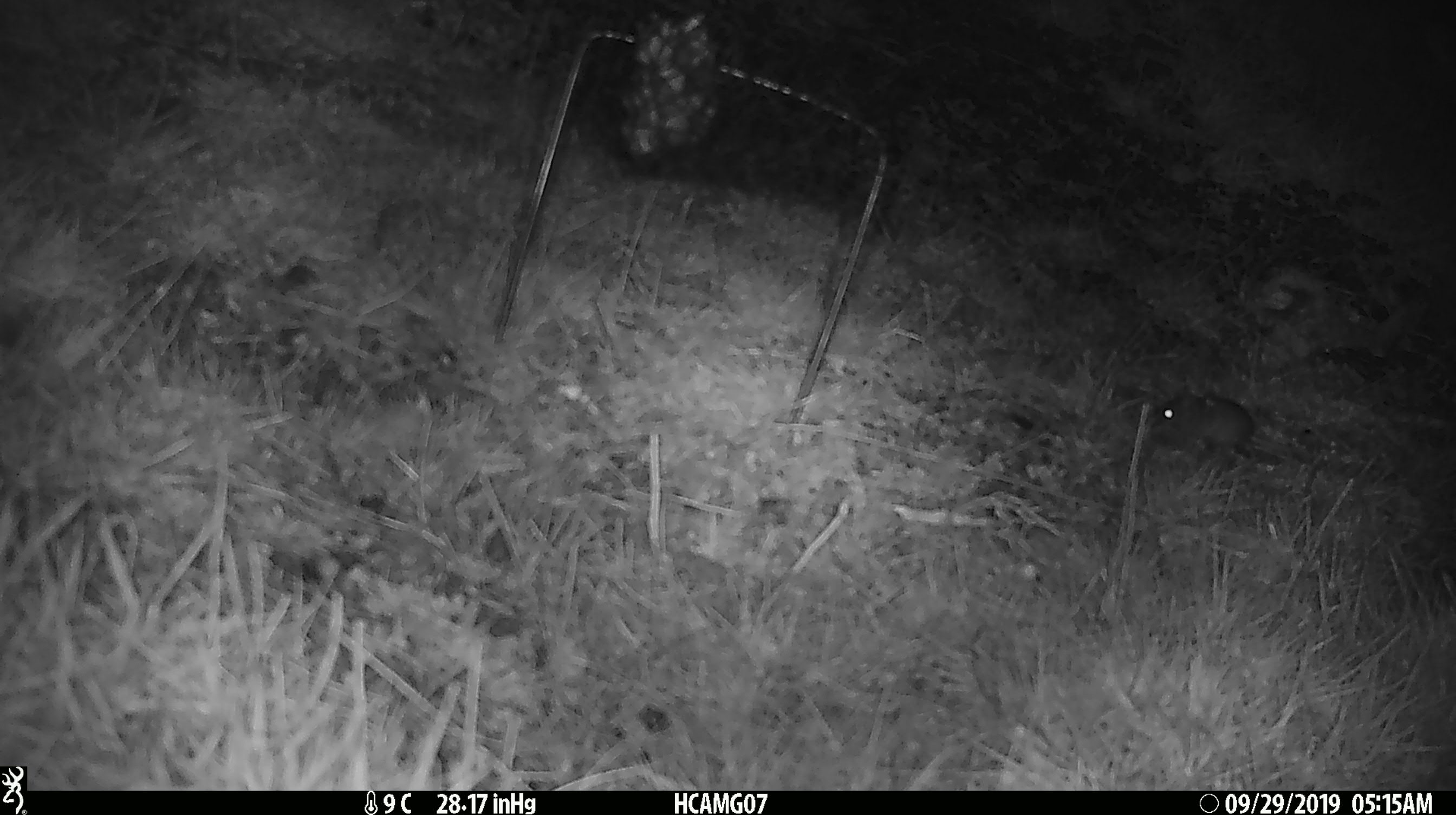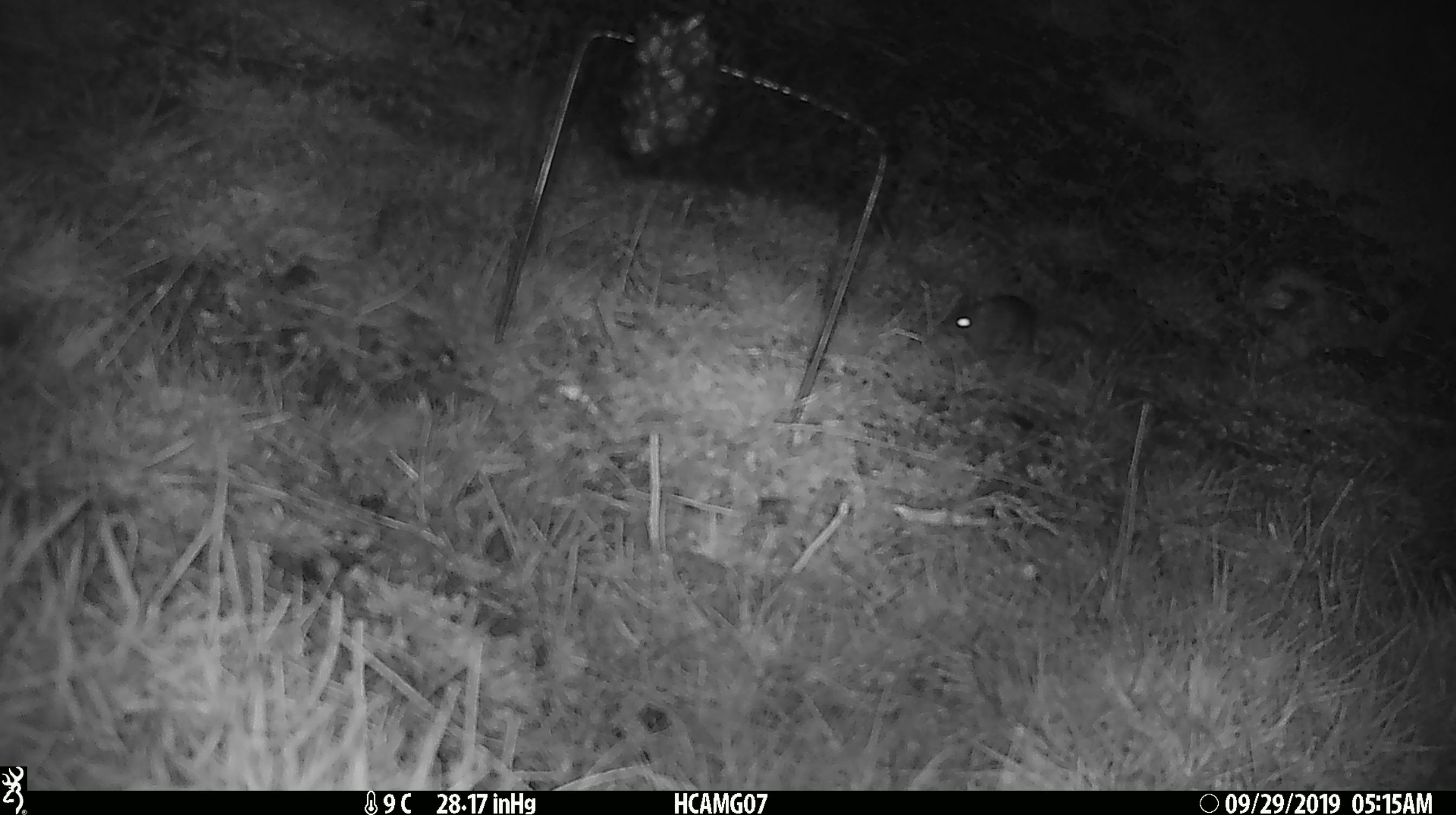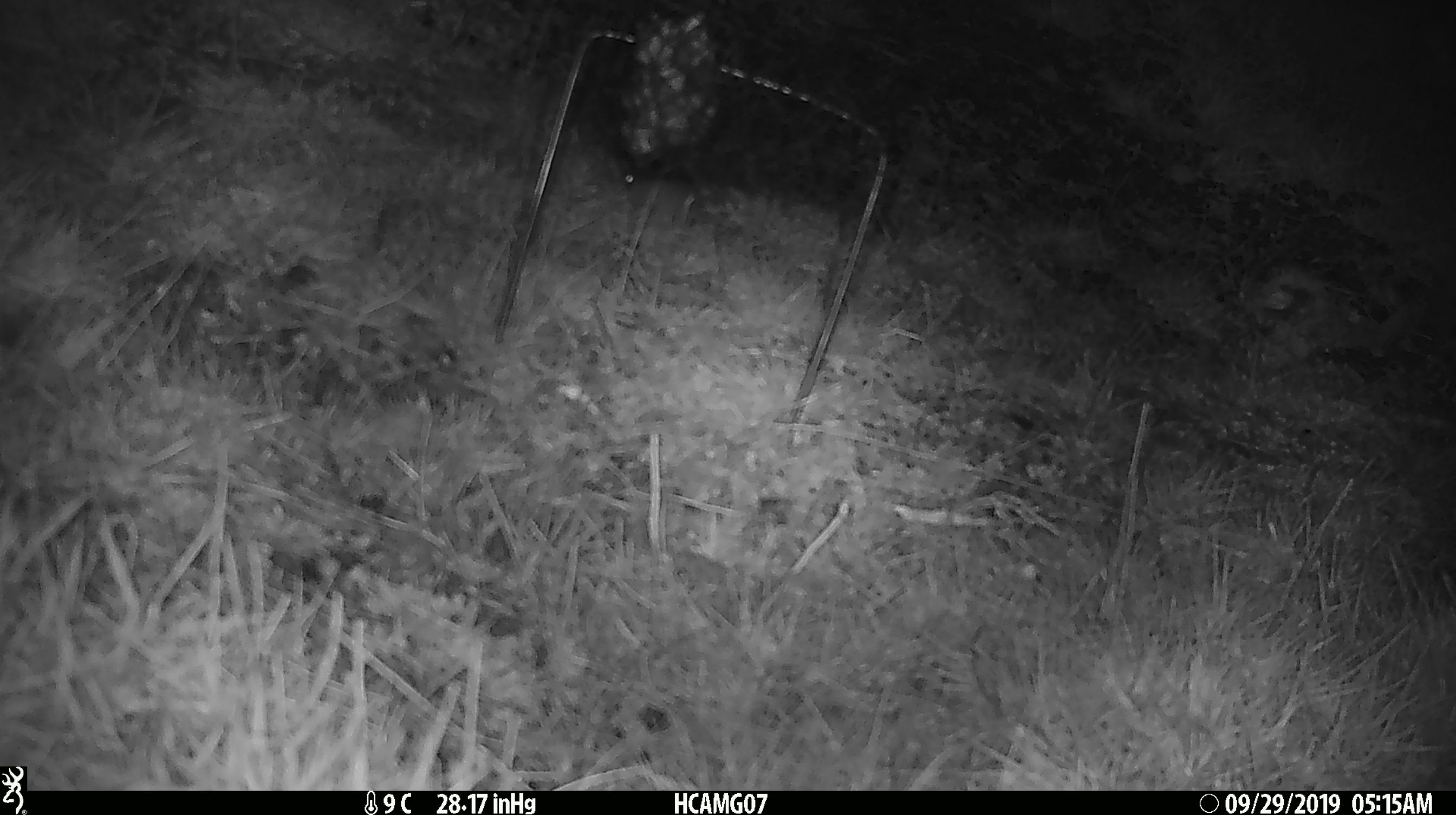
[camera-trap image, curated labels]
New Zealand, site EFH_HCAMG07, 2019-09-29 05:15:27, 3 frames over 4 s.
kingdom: Animalia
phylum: Chordata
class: Mammalia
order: Rodentia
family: Muridae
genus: Mus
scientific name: Mus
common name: mouse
Mouse (Mus).